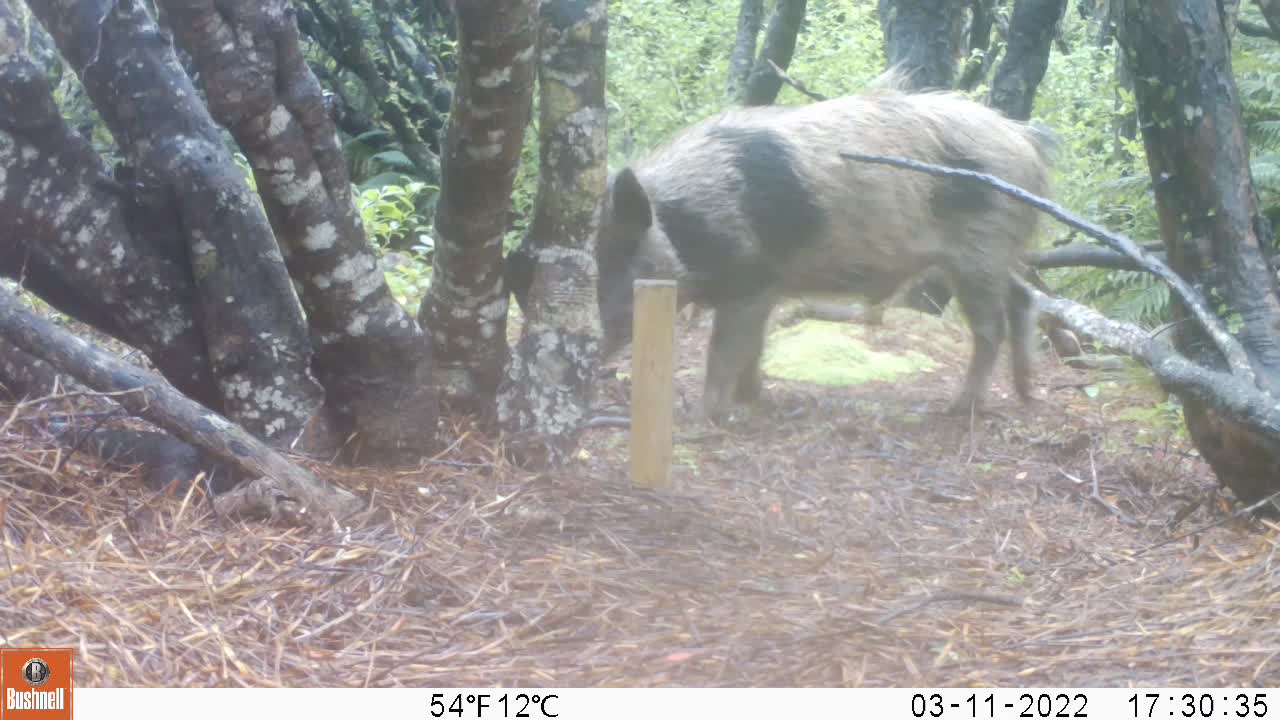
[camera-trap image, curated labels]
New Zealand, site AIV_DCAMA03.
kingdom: Animalia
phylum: Chordata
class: Mammalia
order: Artiodactyla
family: Suidae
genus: Sus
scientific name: Sus scrofa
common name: pig